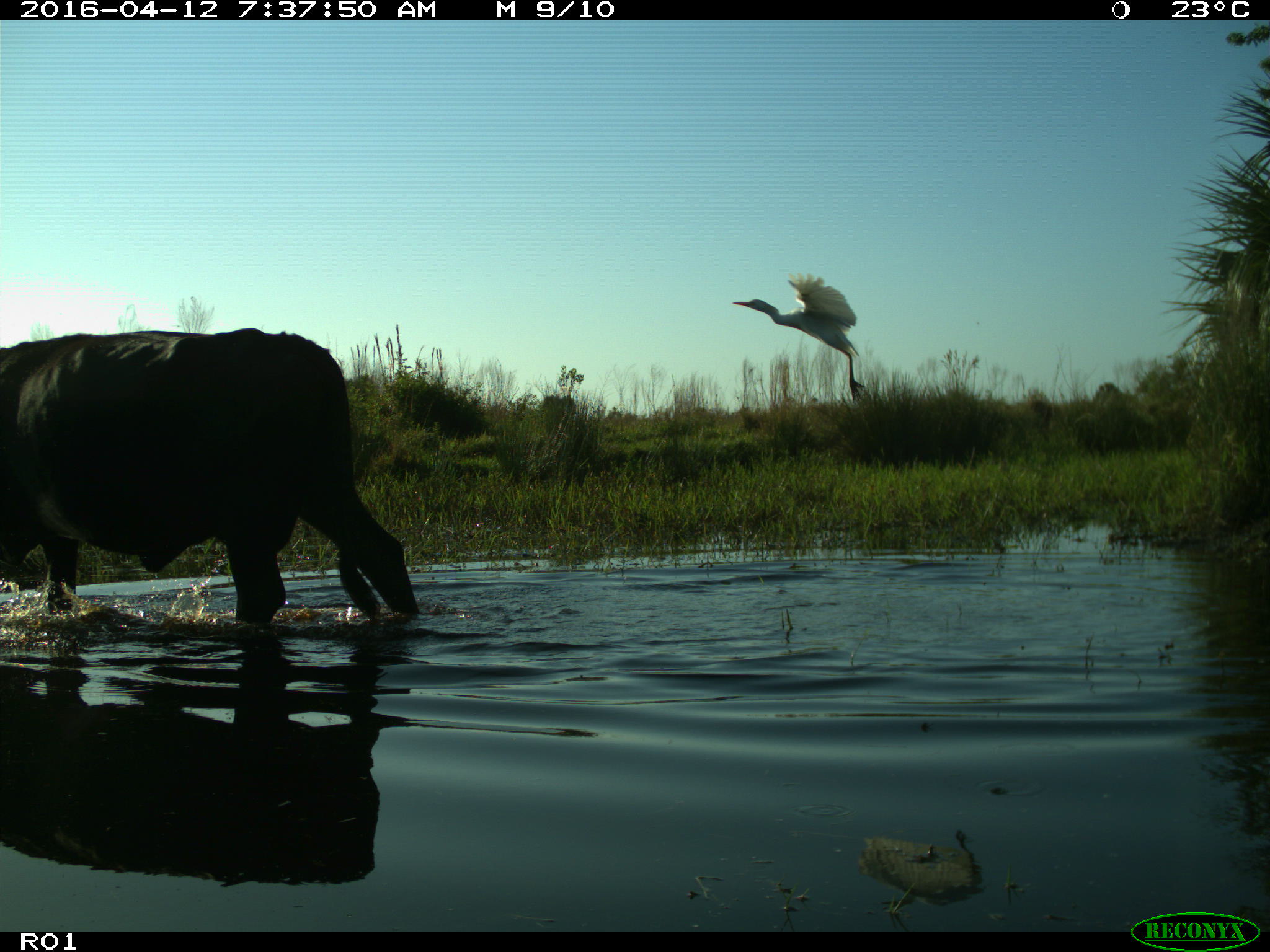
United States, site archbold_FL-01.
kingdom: Animalia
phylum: Chordata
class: Mammalia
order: Artiodactyla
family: Bovidae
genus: Bos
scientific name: Bos taurus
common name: domestic cow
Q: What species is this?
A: Bos taurus (domestic cow).